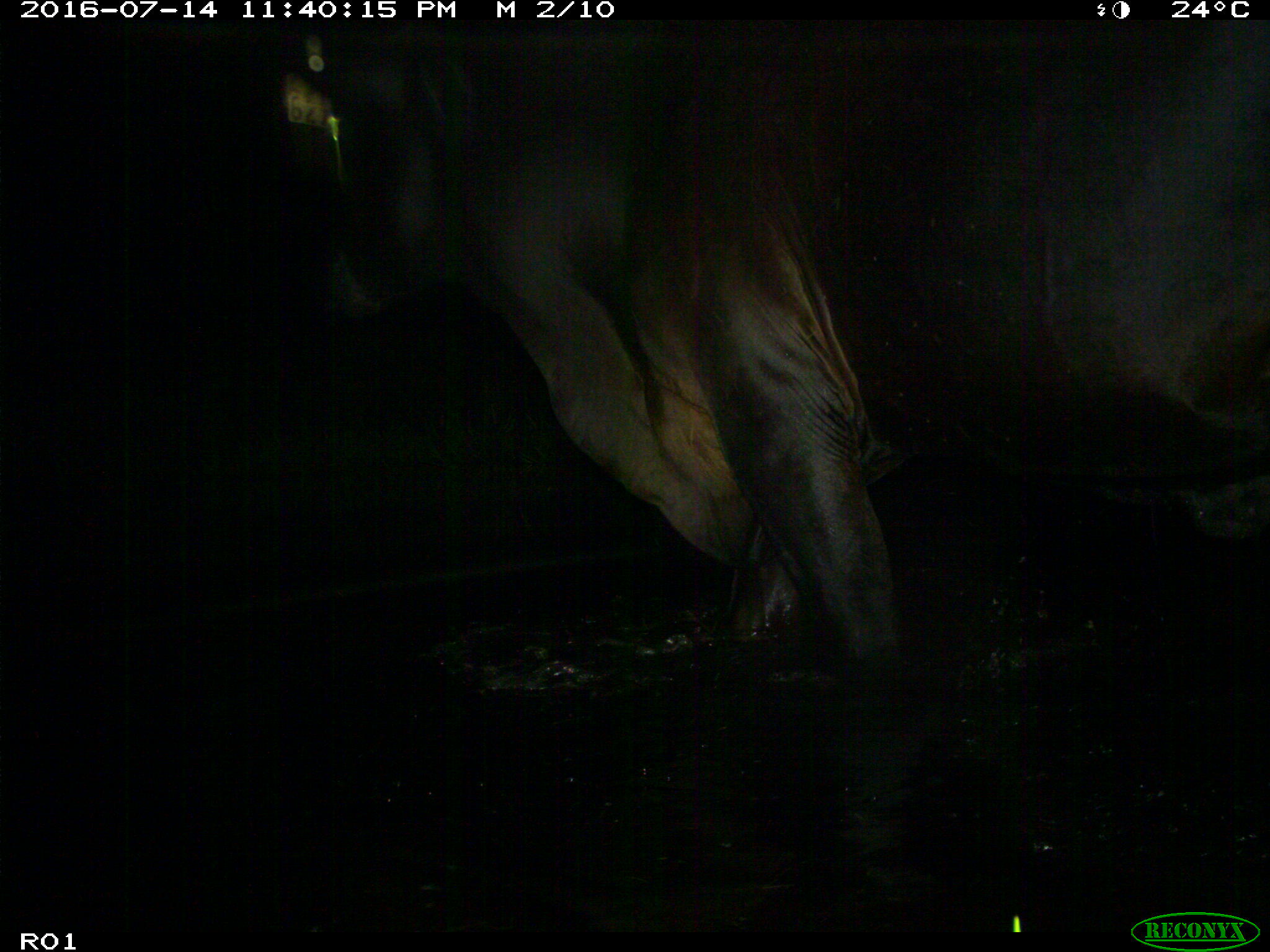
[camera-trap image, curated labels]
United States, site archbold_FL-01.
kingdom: Animalia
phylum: Chordata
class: Mammalia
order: Artiodactyla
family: Bovidae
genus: Bos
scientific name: Bos taurus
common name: domestic cow